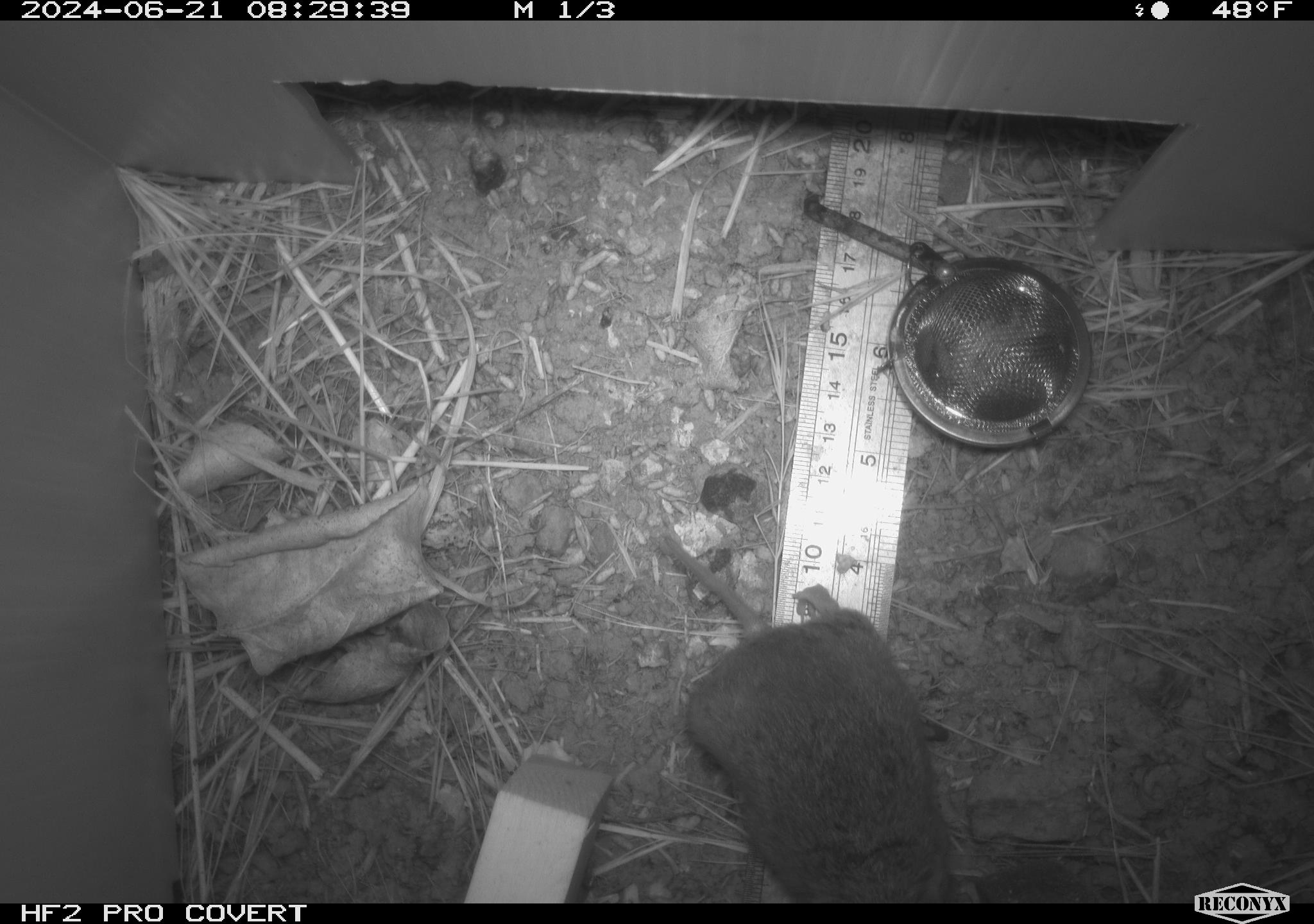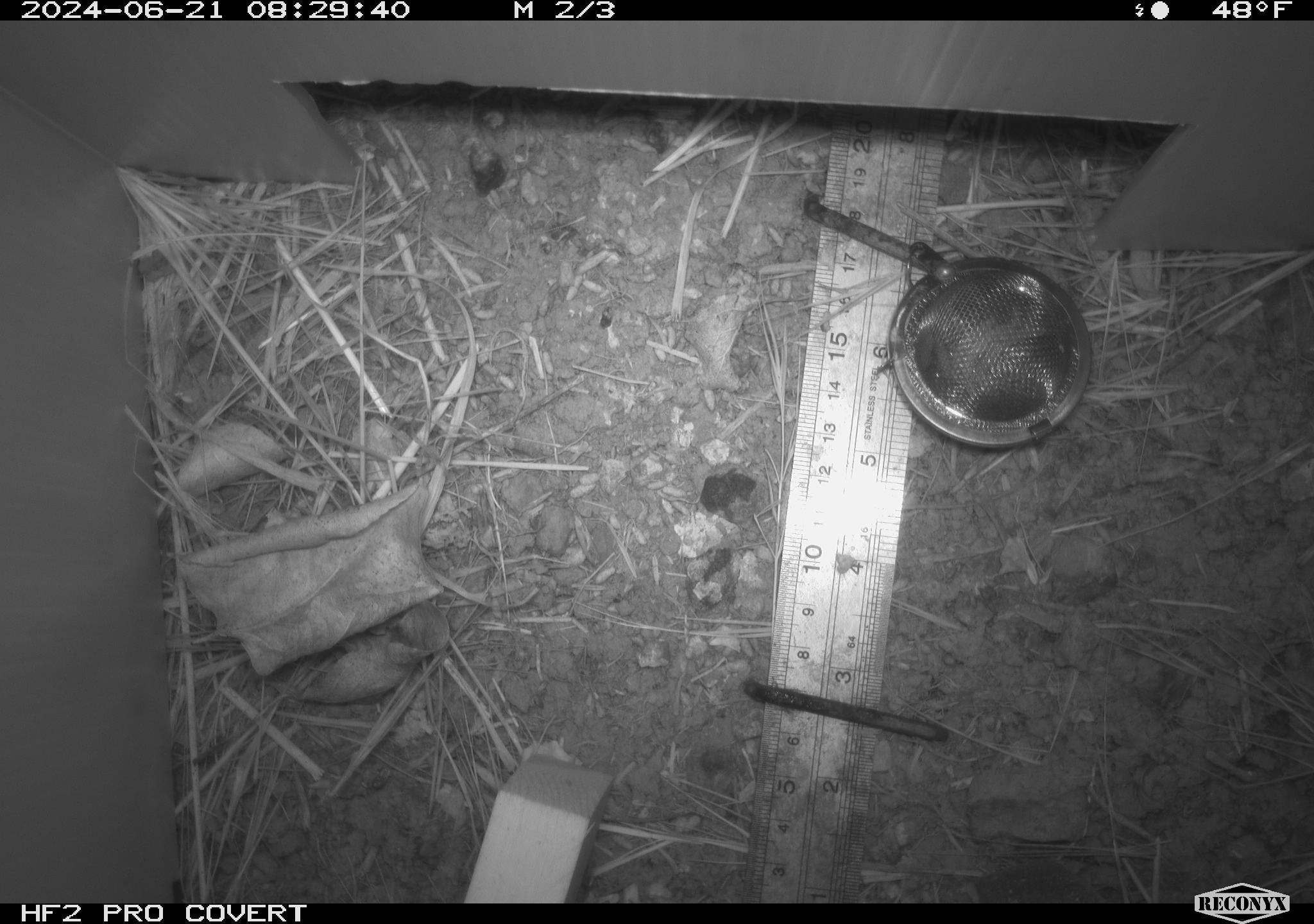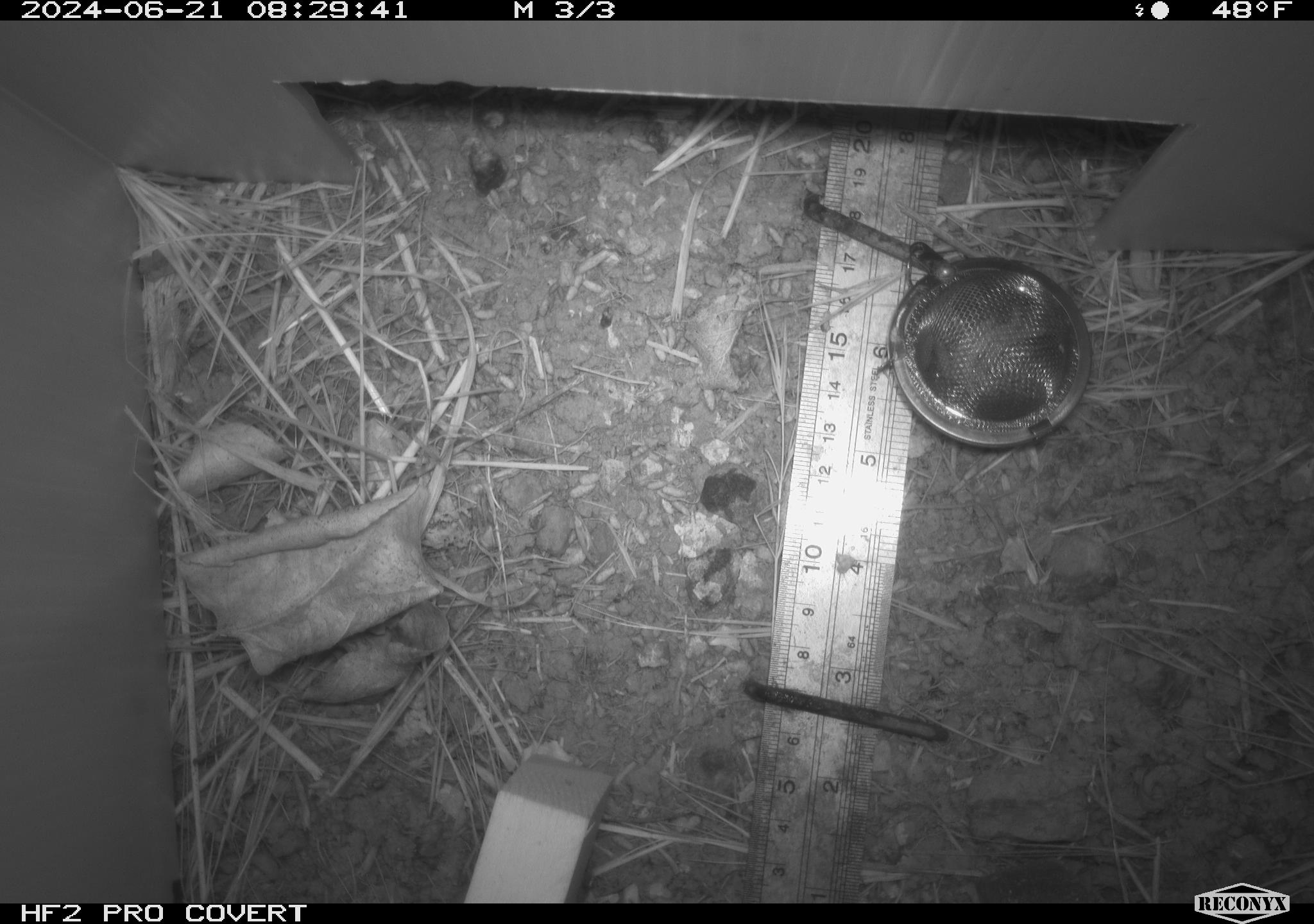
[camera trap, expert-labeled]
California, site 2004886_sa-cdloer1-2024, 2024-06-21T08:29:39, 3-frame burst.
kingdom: Animalia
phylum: Chordata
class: Mammalia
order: Rodentia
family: Cricetidae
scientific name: Arvicolinae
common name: voles, lemmings, and muskrats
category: arvicolinae subfamily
Arvicolinae subfamily (voles, lemmings, and muskrats) (Arvicolinae).